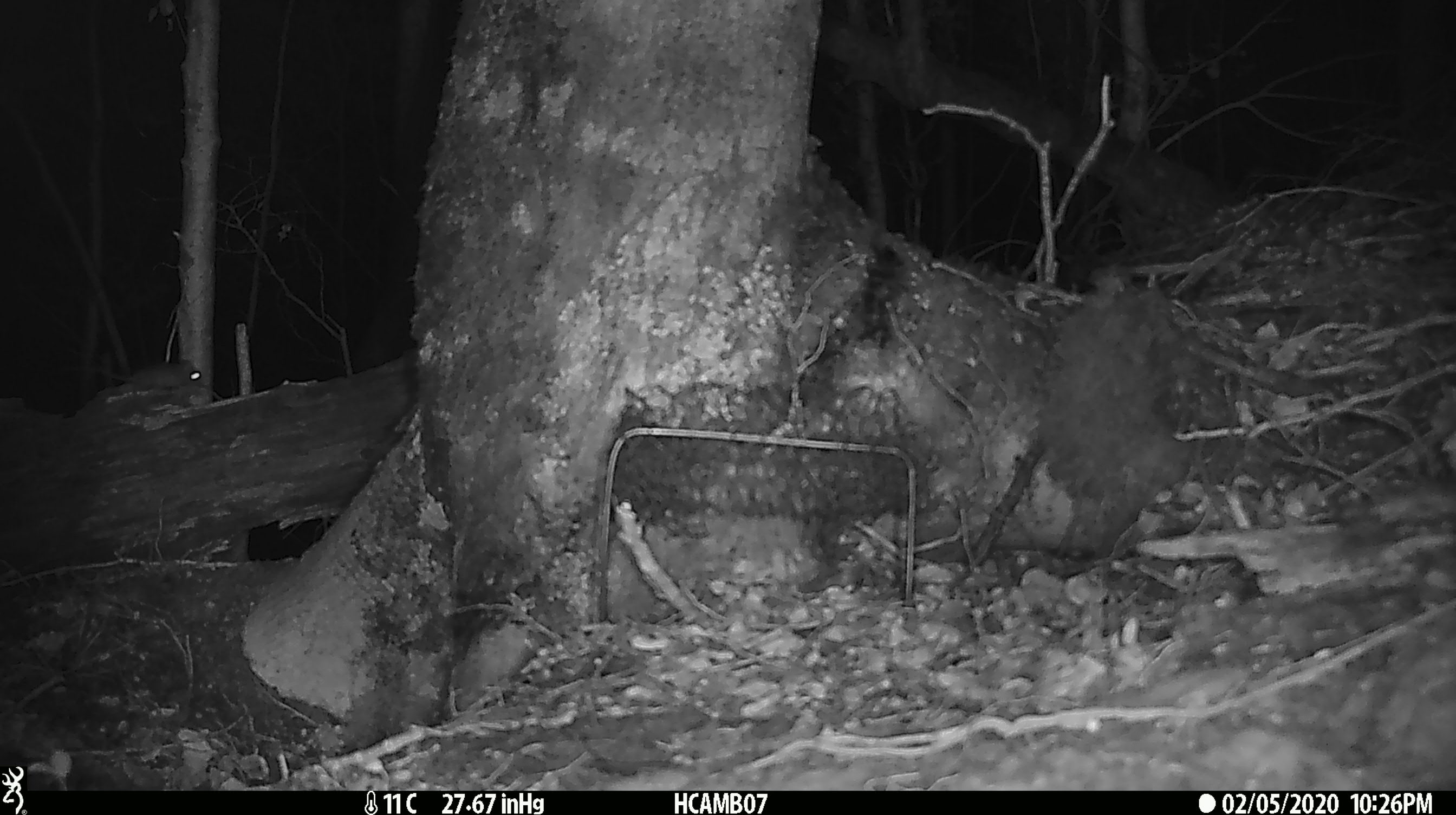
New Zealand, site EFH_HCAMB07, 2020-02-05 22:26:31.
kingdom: Animalia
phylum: Chordata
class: Mammalia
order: Rodentia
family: Muridae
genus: Mus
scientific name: Mus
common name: mouse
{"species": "mouse (Mus)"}